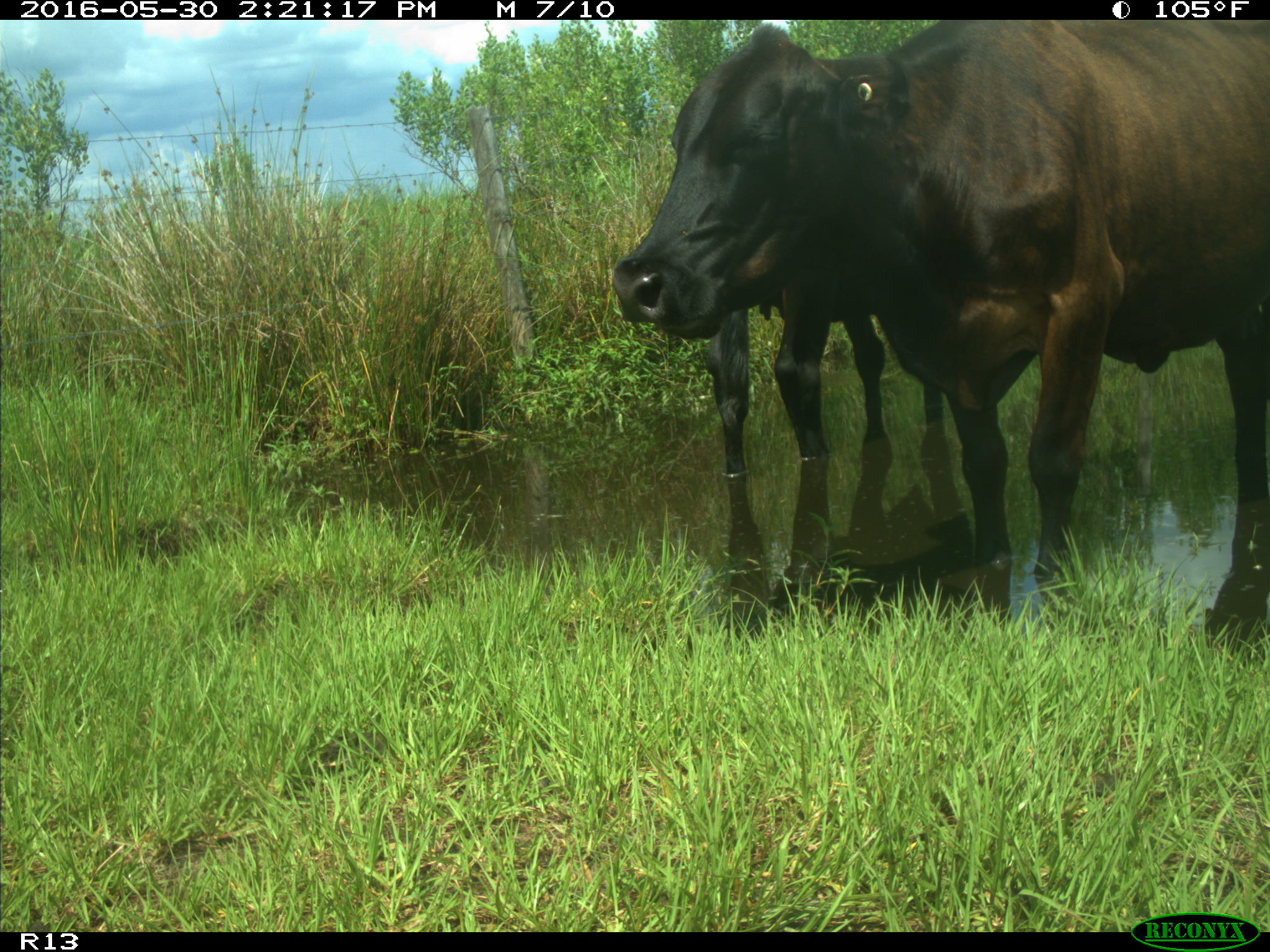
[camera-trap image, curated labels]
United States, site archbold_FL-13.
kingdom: Animalia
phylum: Chordata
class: Mammalia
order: Artiodactyla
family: Bovidae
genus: Bos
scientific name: Bos taurus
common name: domestic cow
Bos taurus (domestic cow).